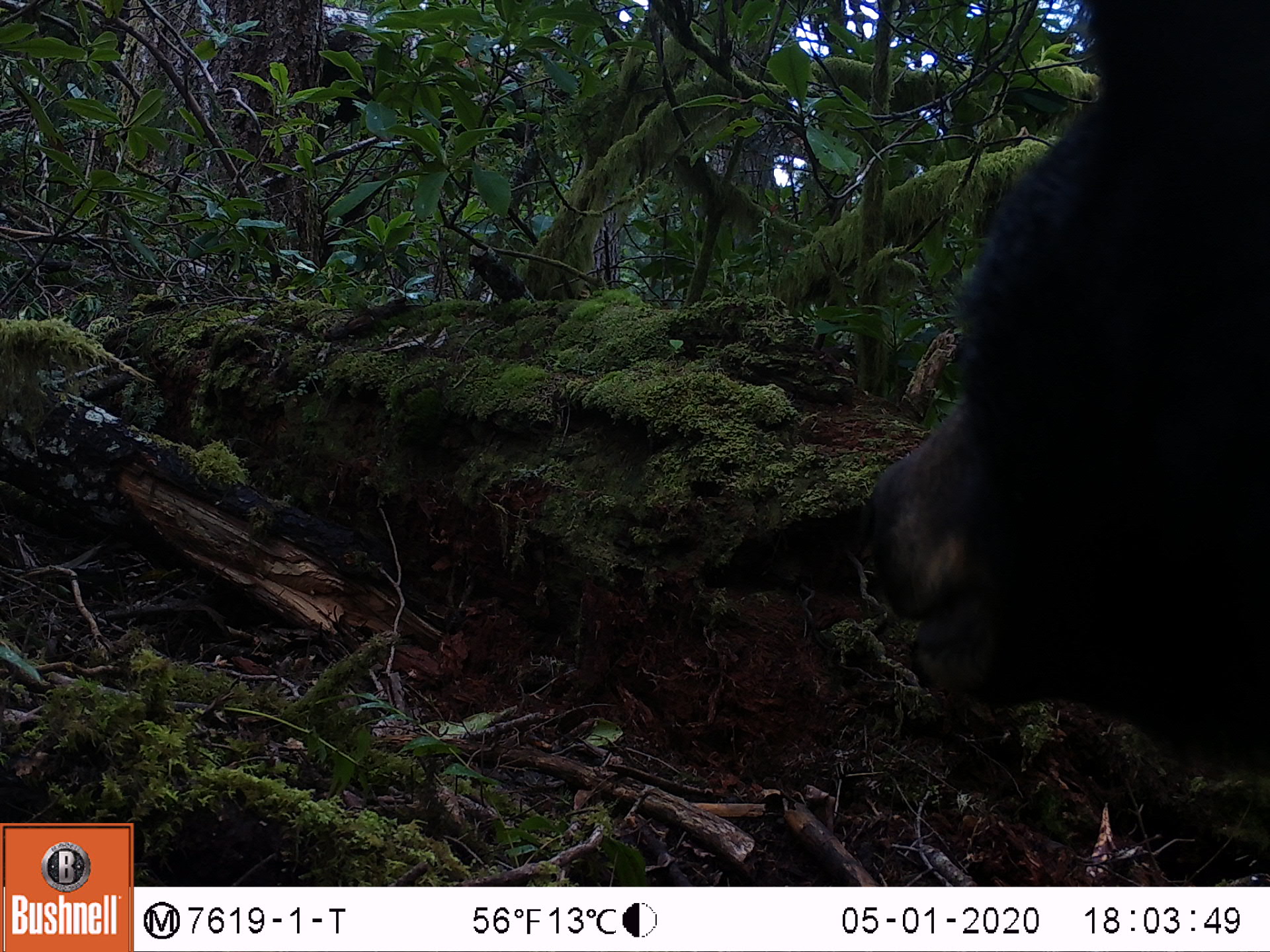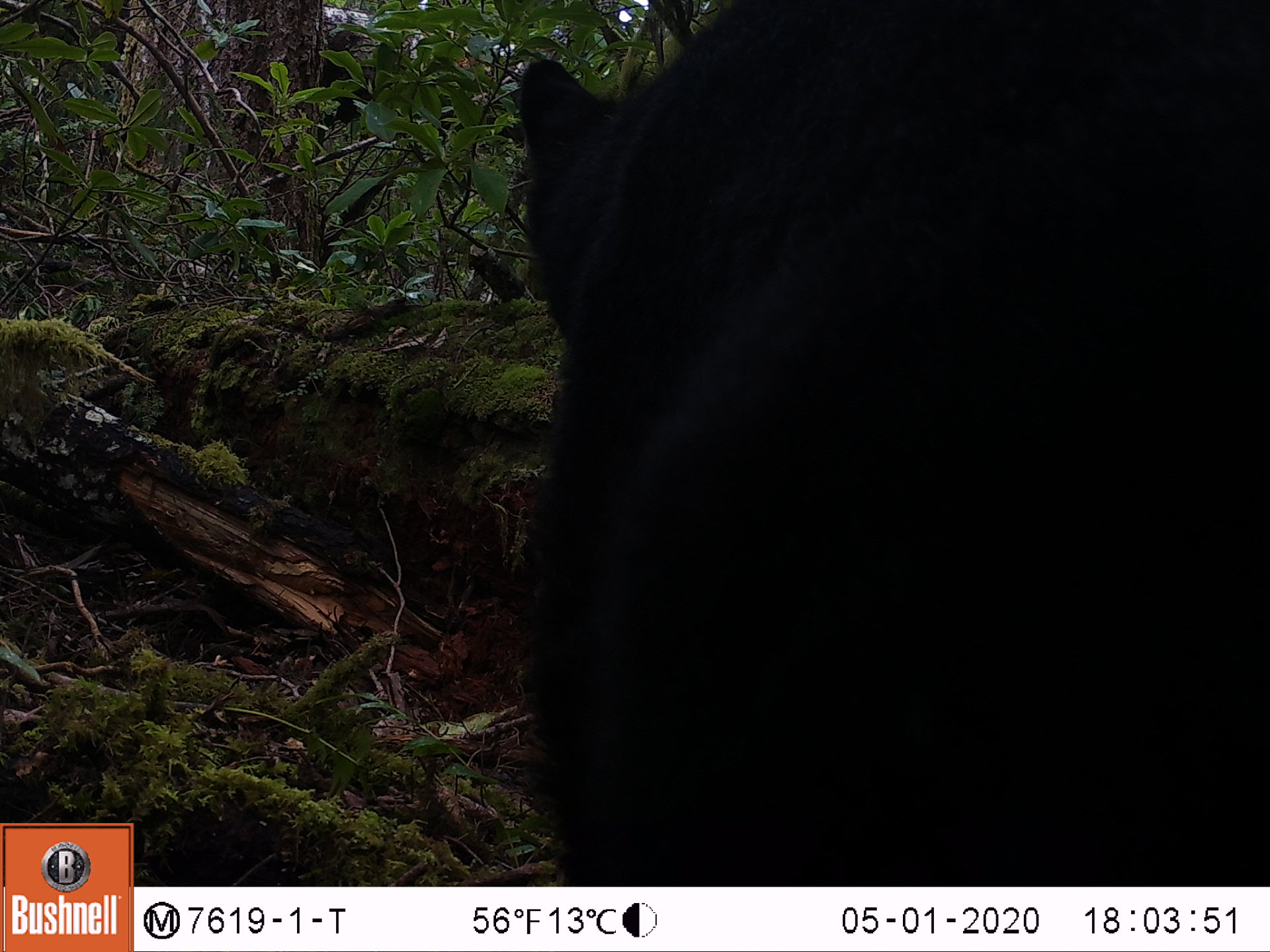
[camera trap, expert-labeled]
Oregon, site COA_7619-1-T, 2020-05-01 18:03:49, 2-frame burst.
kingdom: Animalia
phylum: Chordata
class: Mammalia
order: Carnivora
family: Ursidae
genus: Ursus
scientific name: Ursus americanus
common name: american black bear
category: black bear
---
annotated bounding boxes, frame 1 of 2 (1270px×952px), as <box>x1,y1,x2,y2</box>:
black bear: <box>857,3,1267,767</box>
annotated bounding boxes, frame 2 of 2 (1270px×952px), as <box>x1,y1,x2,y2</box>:
black bear: <box>504,3,1267,877</box>